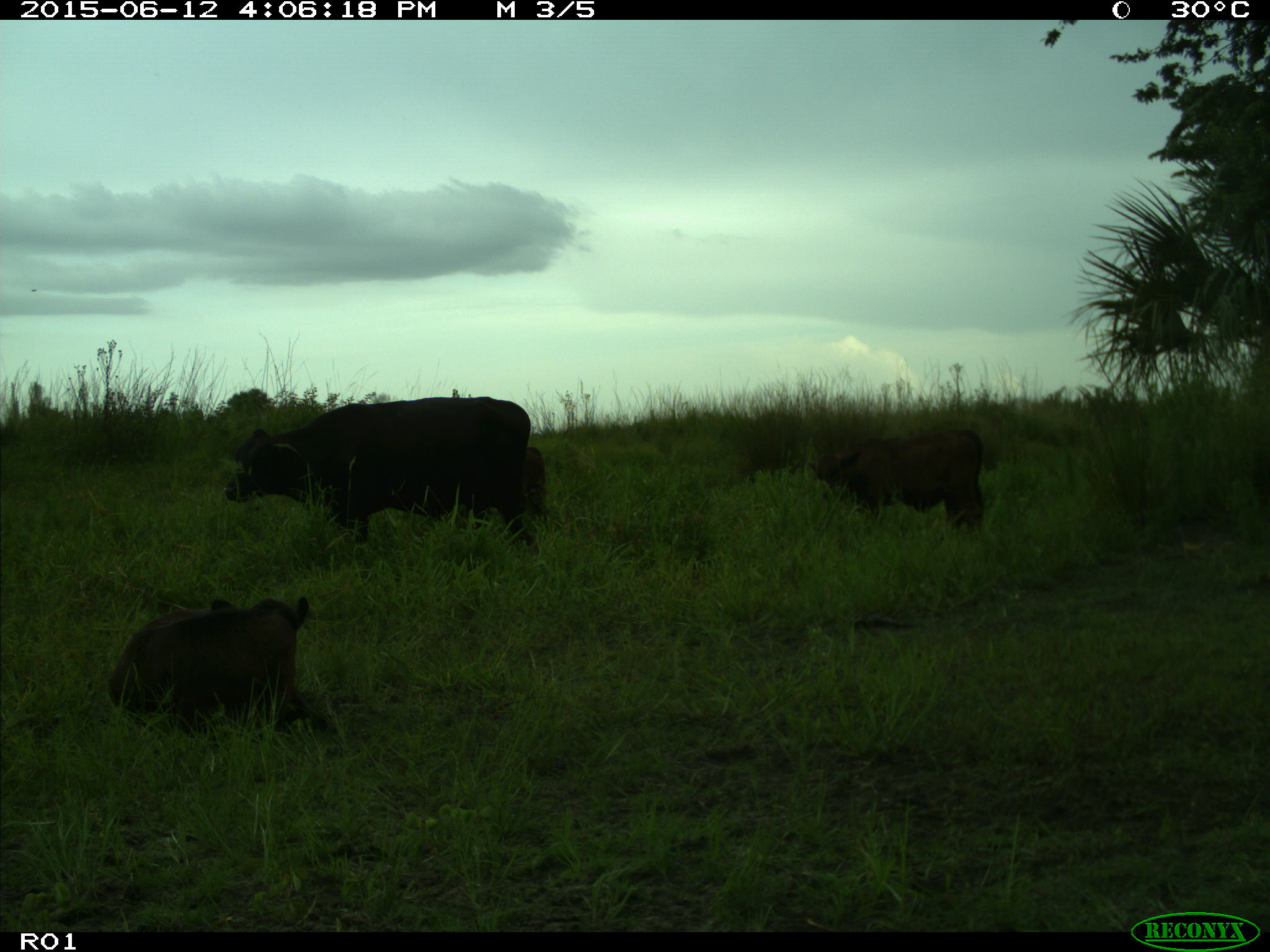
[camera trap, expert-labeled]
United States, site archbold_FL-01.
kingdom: Animalia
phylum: Chordata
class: Mammalia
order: Artiodactyla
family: Bovidae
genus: Bos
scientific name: Bos taurus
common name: domestic cow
Bos taurus (domestic cow).